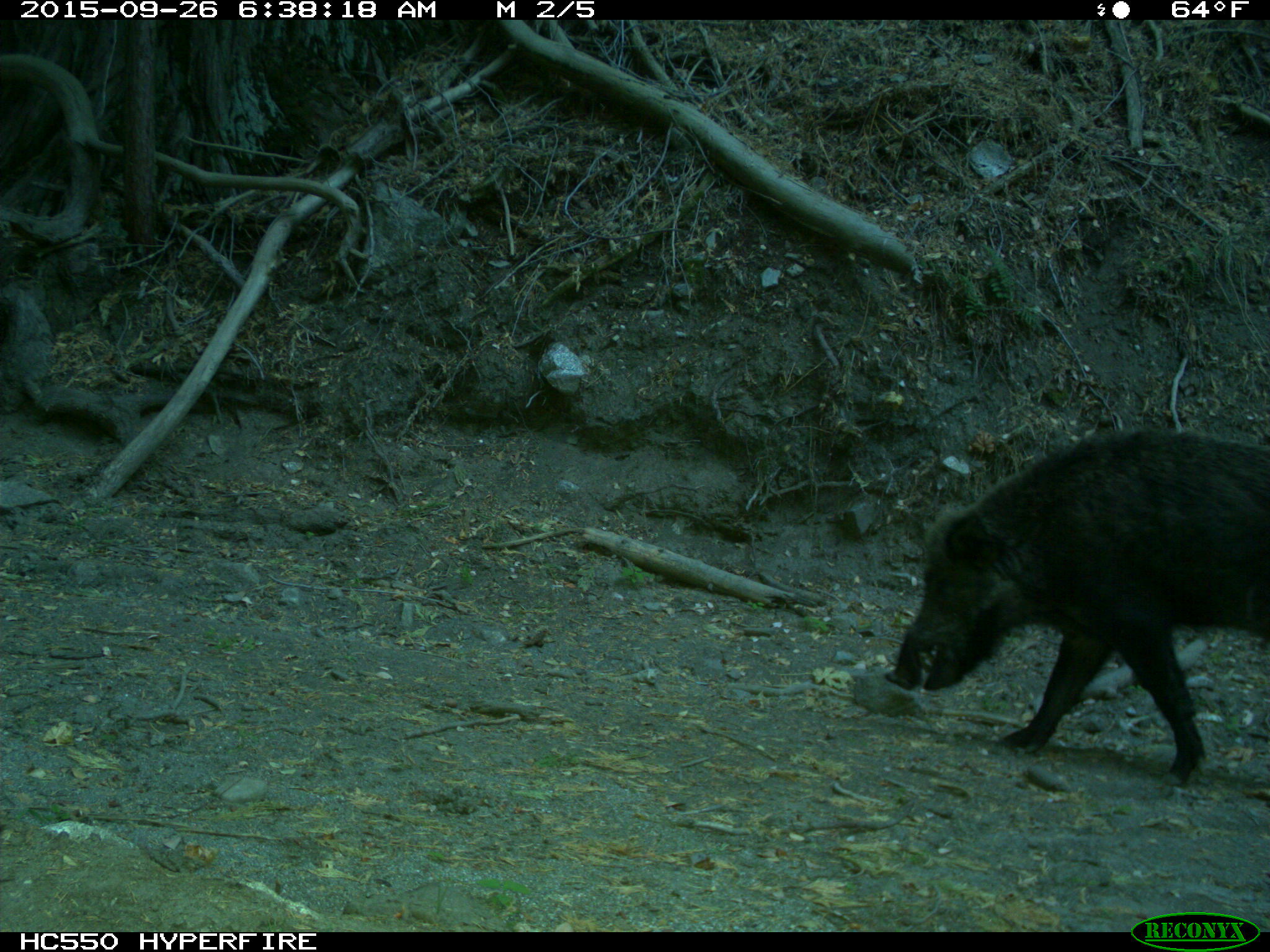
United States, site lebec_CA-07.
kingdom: Animalia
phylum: Chordata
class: Mammalia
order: Artiodactyla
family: Suidae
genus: Sus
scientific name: Sus scrofa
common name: wild boar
Sus scrofa (wild boar).